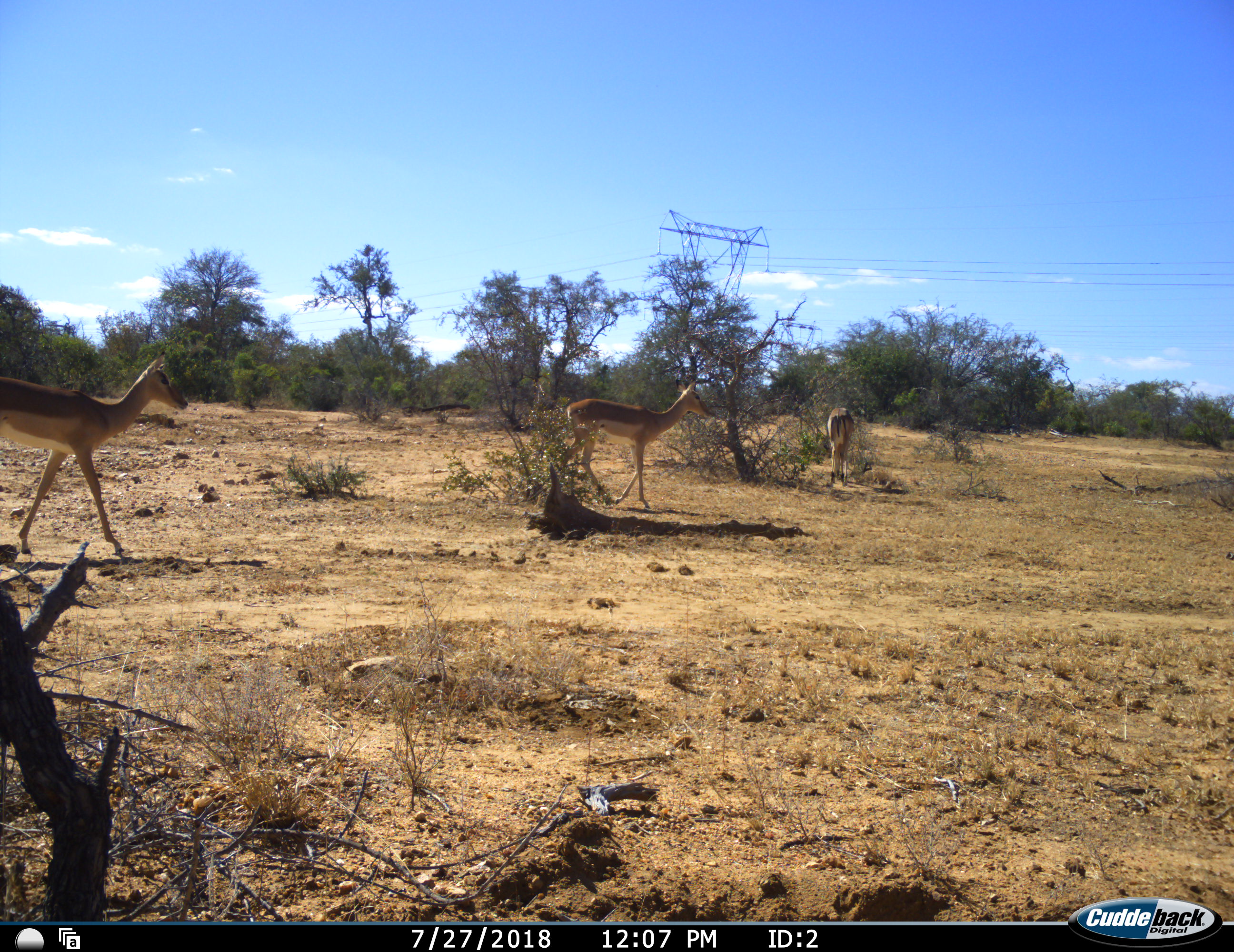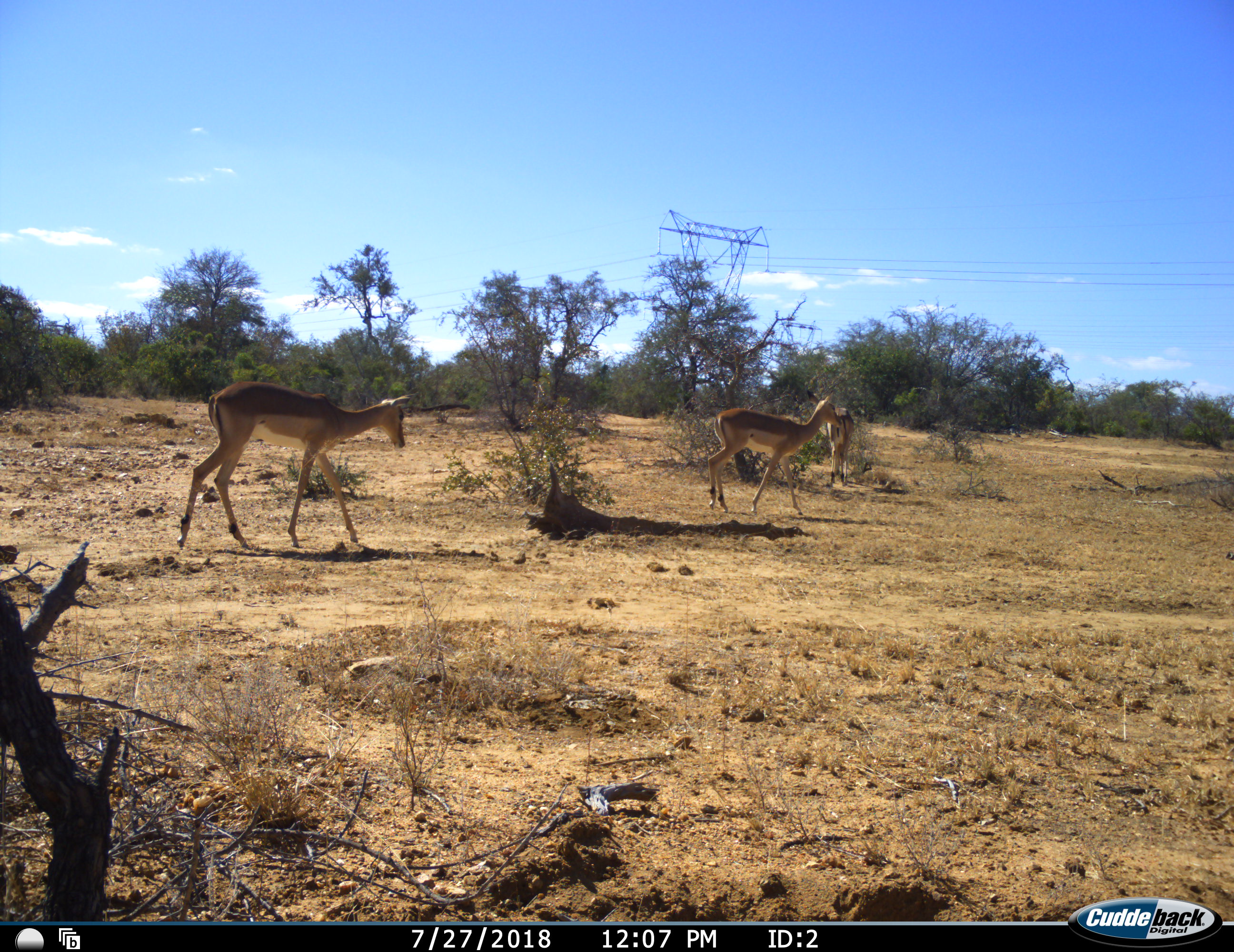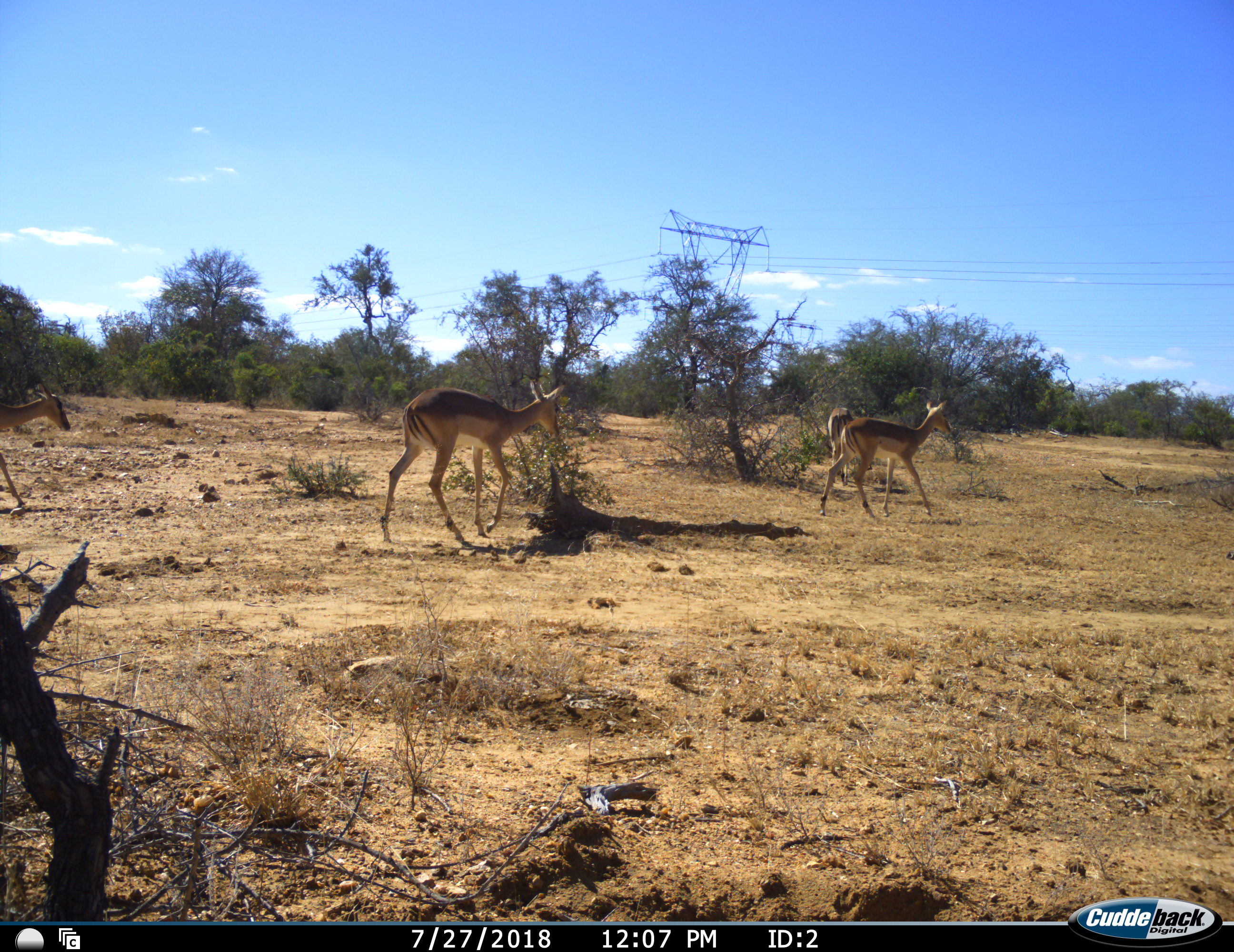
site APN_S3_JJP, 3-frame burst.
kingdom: Animalia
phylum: Chordata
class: Mammalia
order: Artiodactyla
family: Bovidae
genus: Aepyceros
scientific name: Aepyceros melampus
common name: impala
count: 4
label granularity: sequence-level